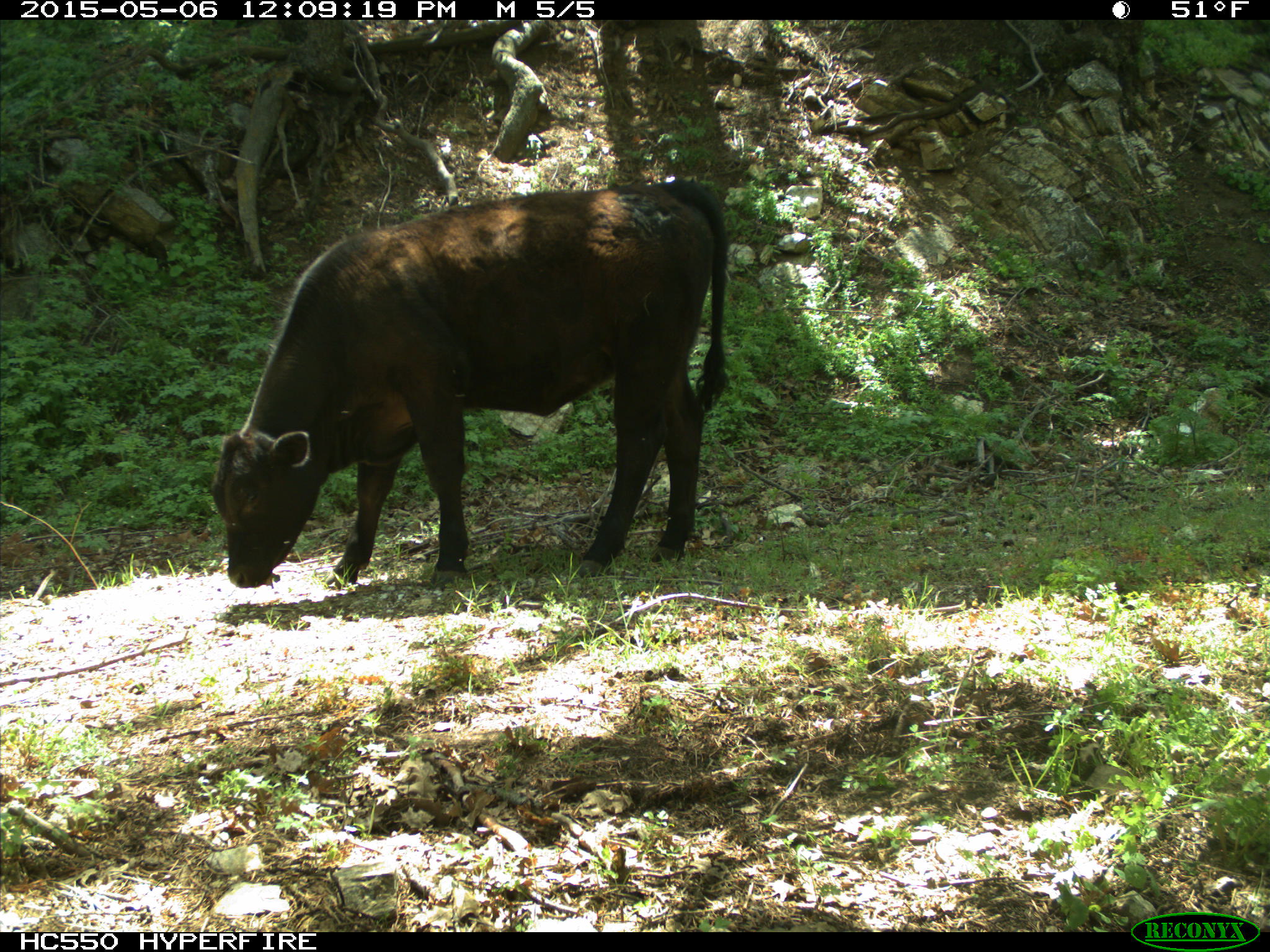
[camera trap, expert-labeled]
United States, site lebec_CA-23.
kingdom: Animalia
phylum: Chordata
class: Mammalia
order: Artiodactyla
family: Bovidae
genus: Bos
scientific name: Bos taurus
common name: domestic cow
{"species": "Bos taurus (domestic cow)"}